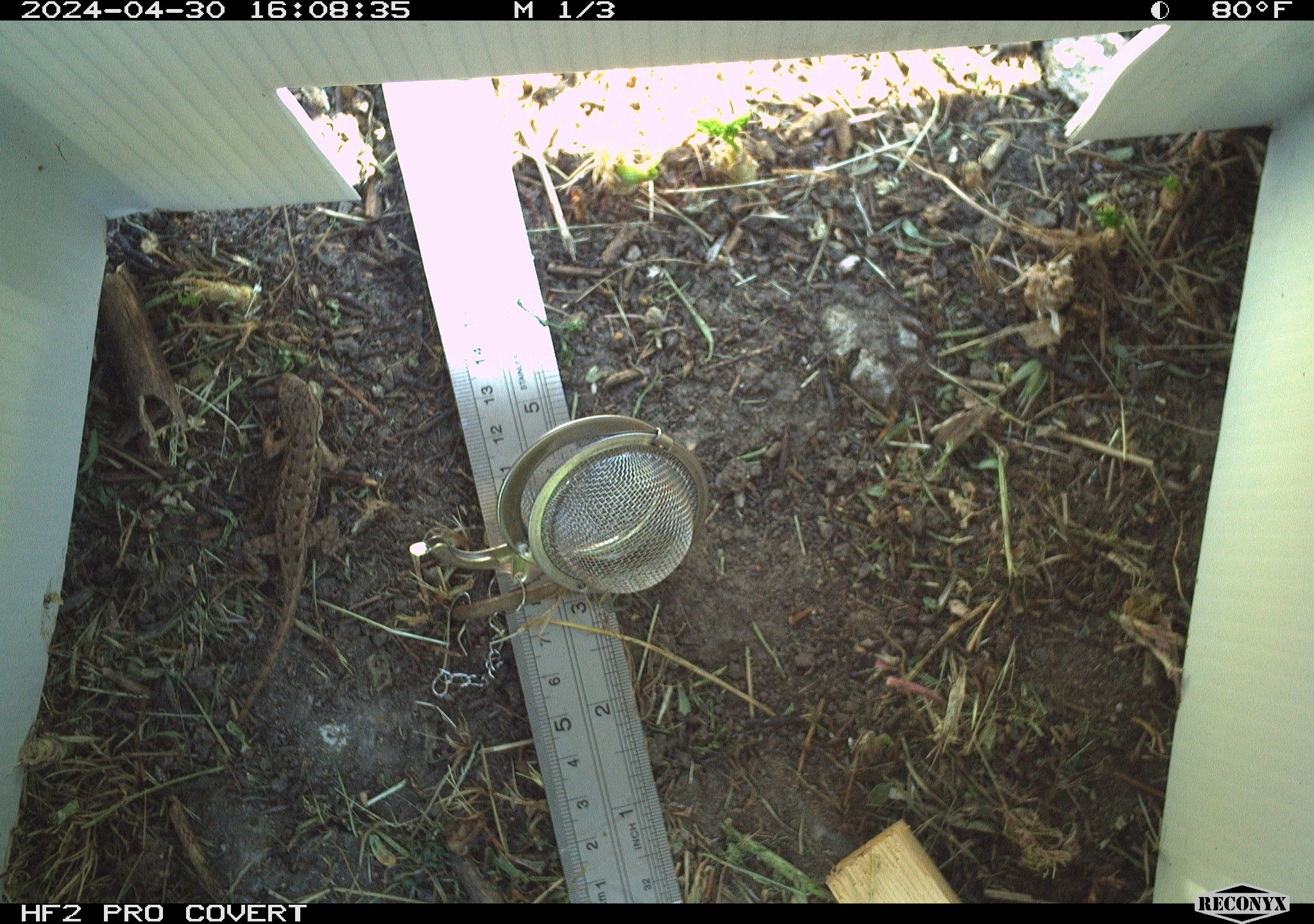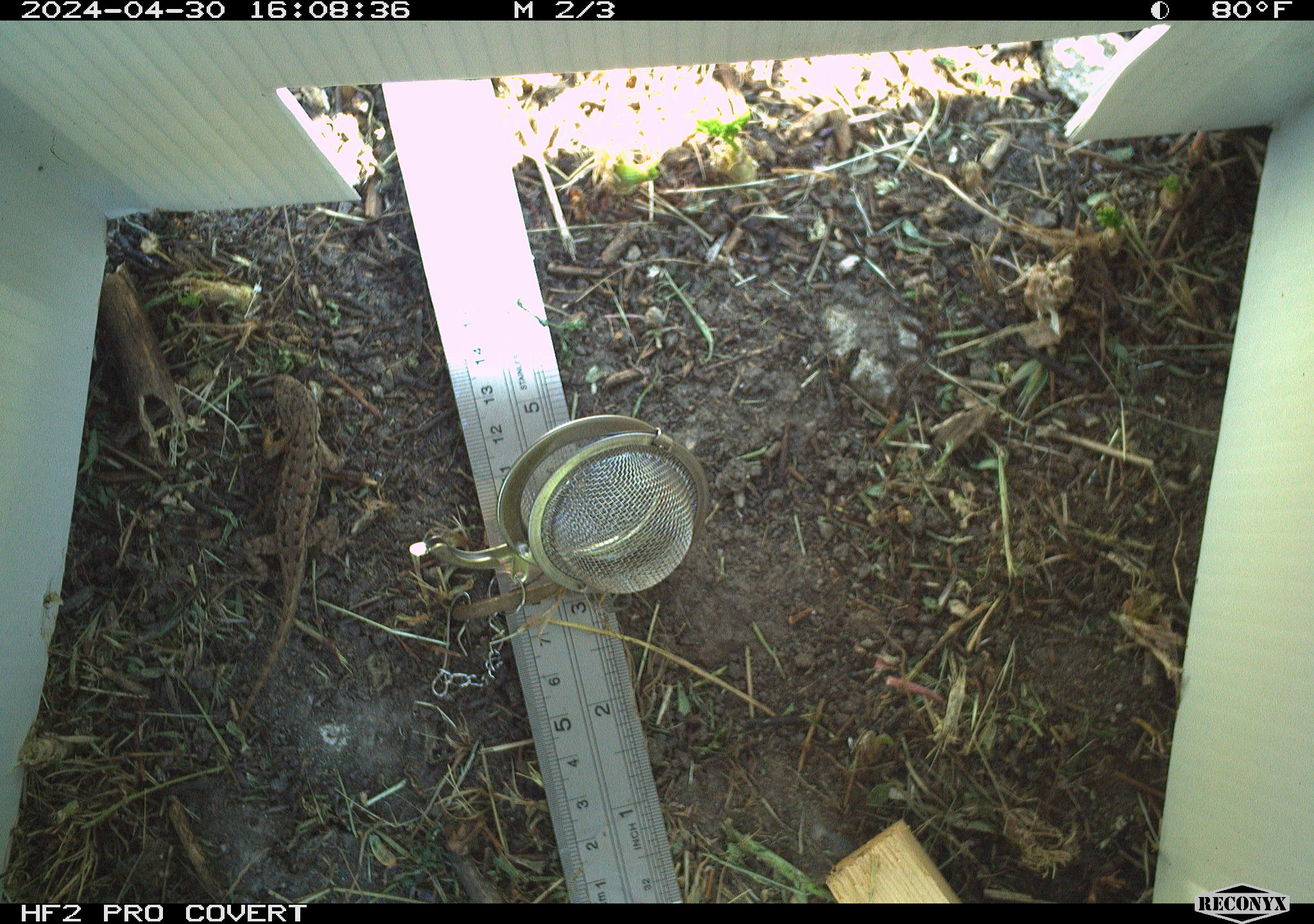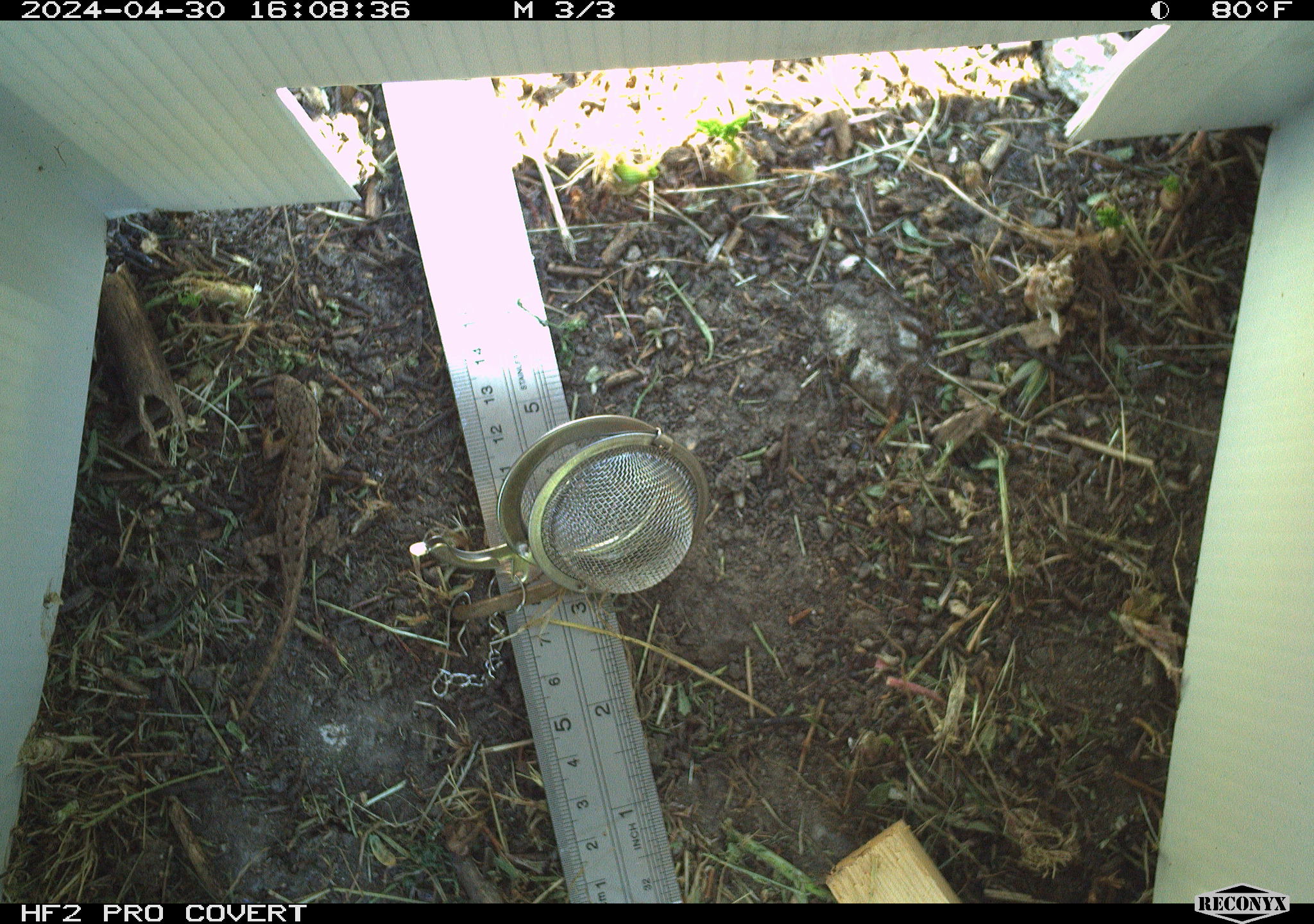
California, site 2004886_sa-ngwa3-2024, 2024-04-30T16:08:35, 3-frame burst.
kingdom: Animalia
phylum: Chordata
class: Reptilia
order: Squamata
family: Phrynosomatidae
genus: Sceloporus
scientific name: Sceloporus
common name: spiny lizards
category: sceloporus species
Sceloporus species (spiny lizards) (Sceloporus).